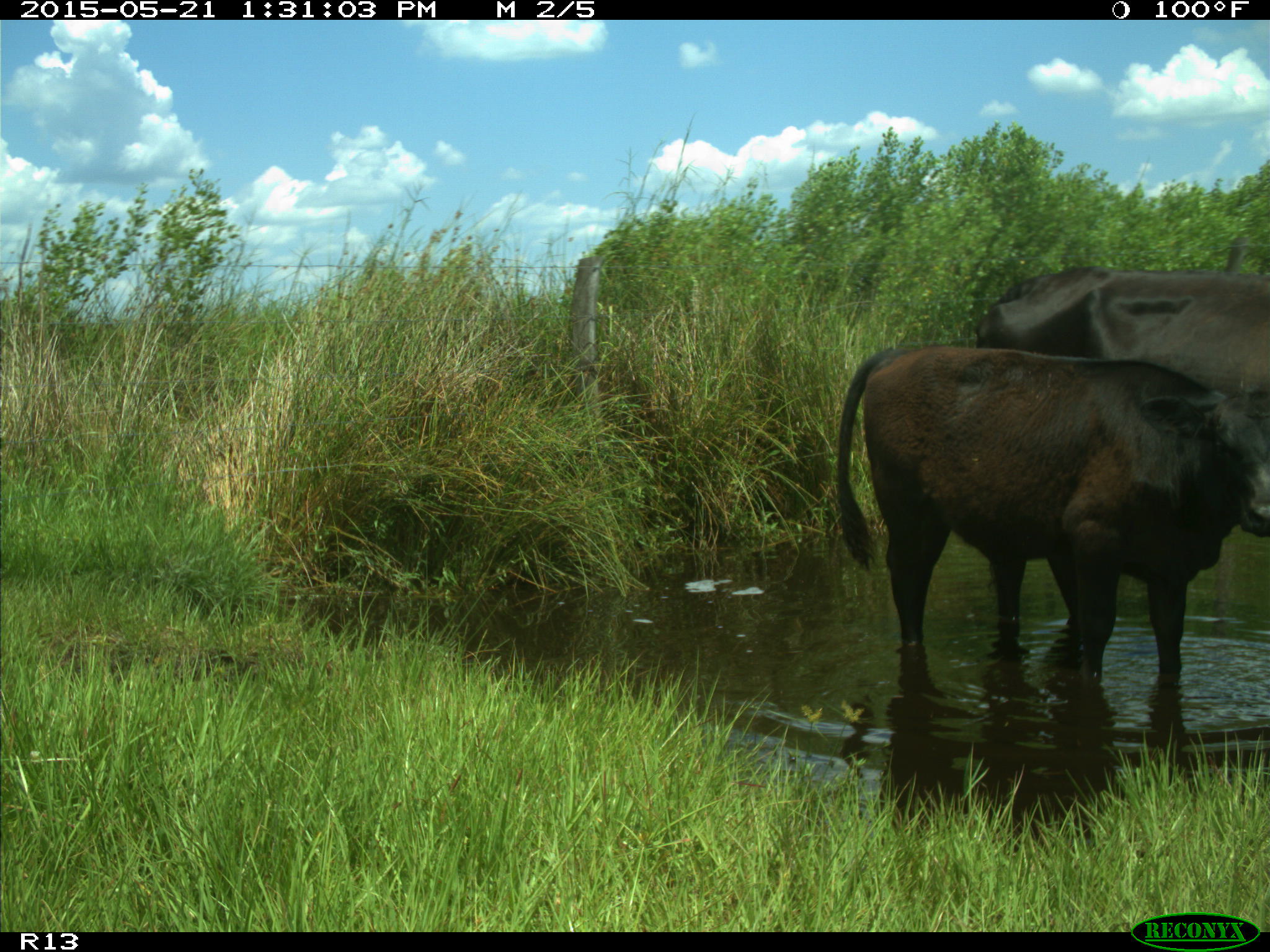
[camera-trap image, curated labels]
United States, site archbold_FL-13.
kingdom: Animalia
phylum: Chordata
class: Mammalia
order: Artiodactyla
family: Bovidae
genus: Bos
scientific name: Bos taurus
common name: domestic cow